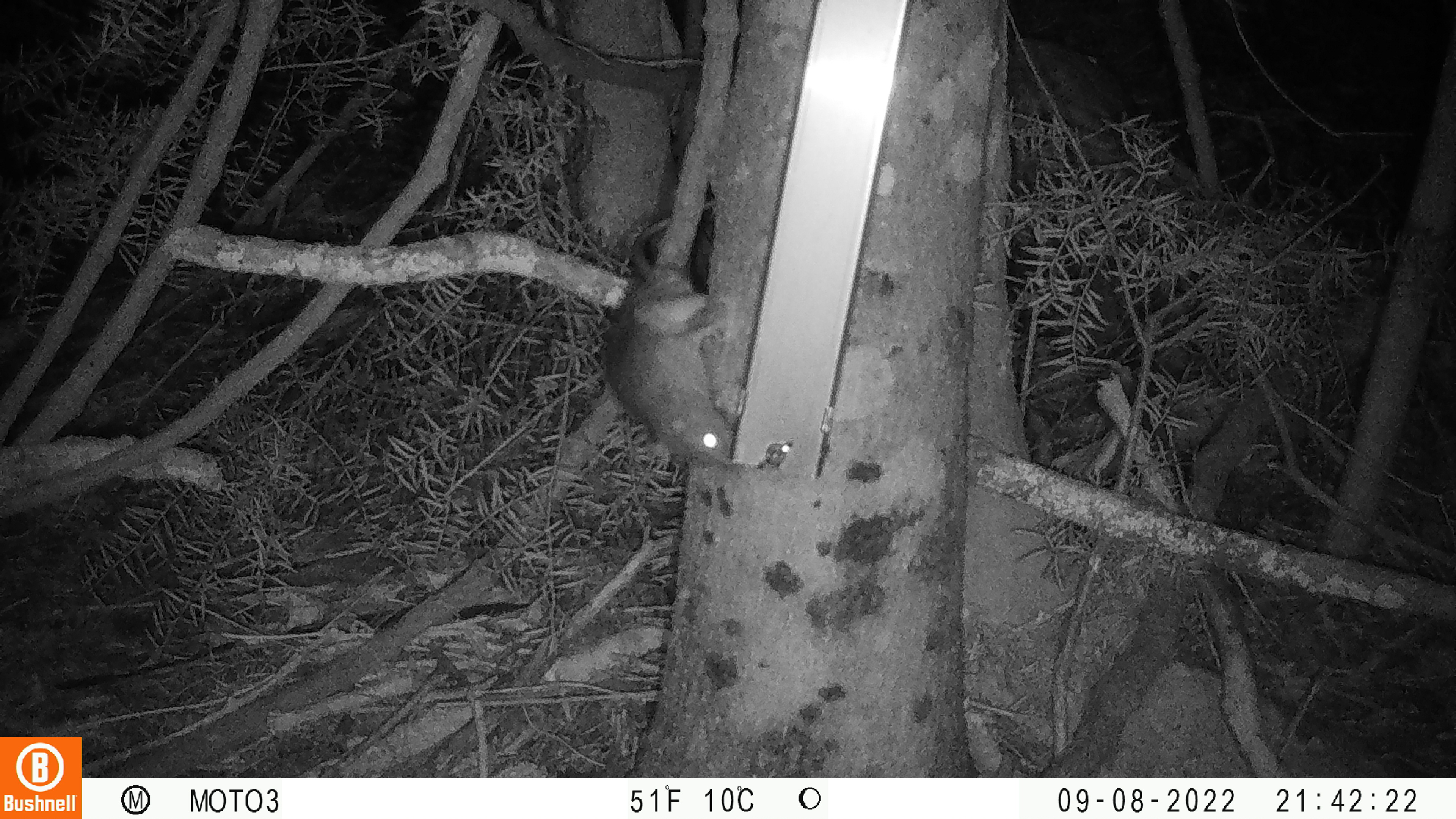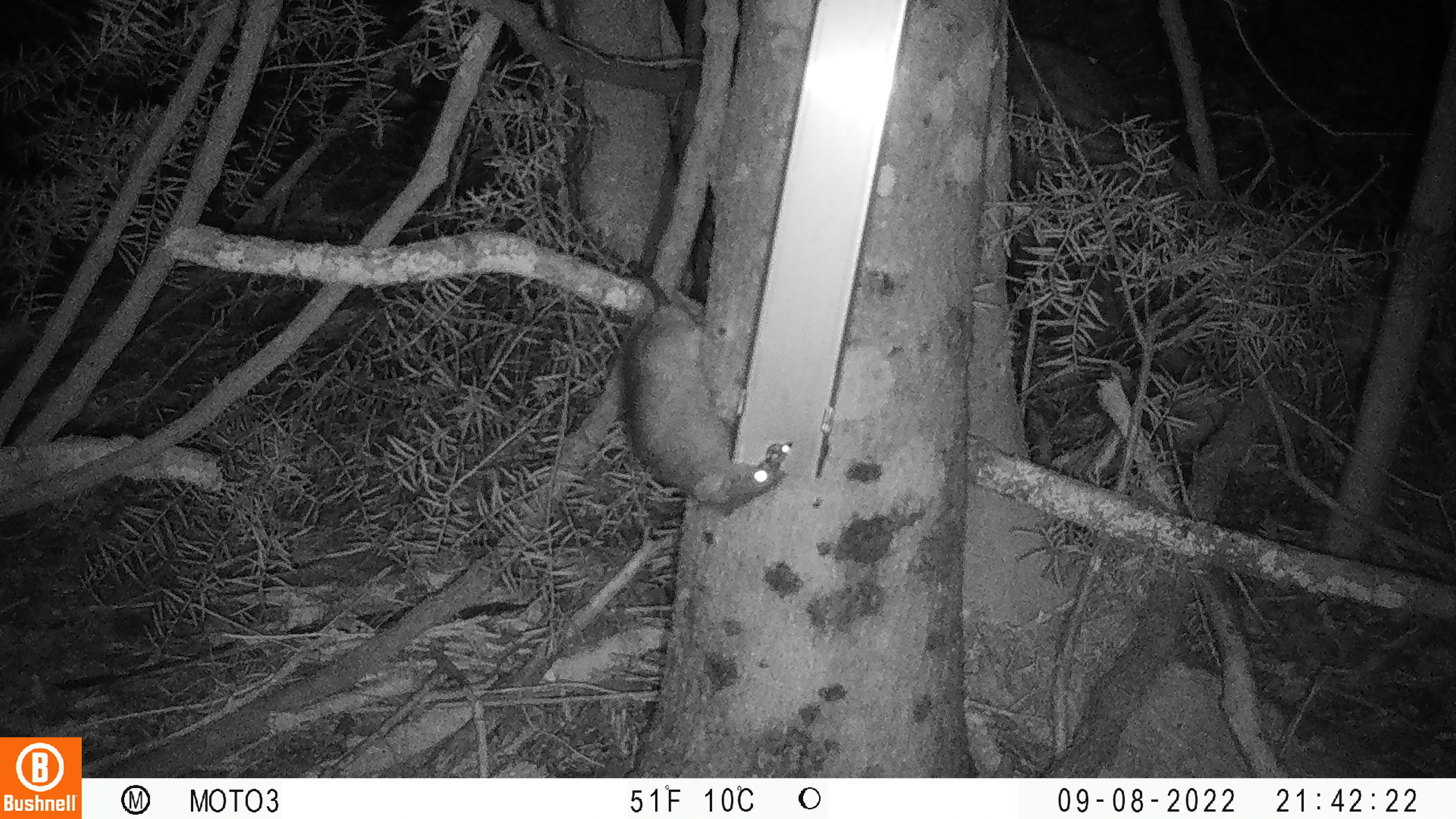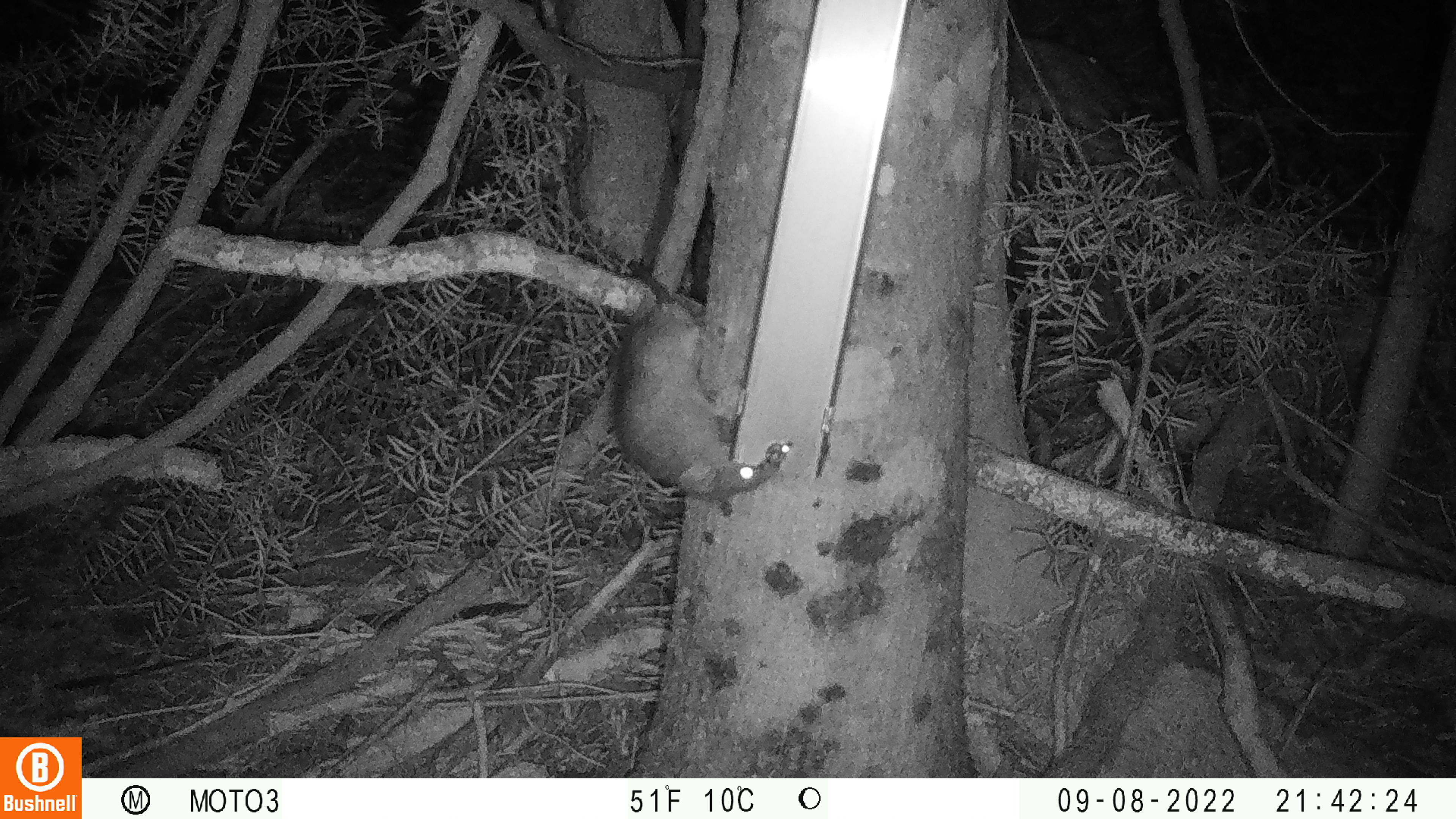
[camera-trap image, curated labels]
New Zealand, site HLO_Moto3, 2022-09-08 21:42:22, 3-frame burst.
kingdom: Animalia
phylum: Chordata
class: Mammalia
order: Rodentia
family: Muridae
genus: Rattus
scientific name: Rattus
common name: rat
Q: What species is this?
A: Rat (Rattus).